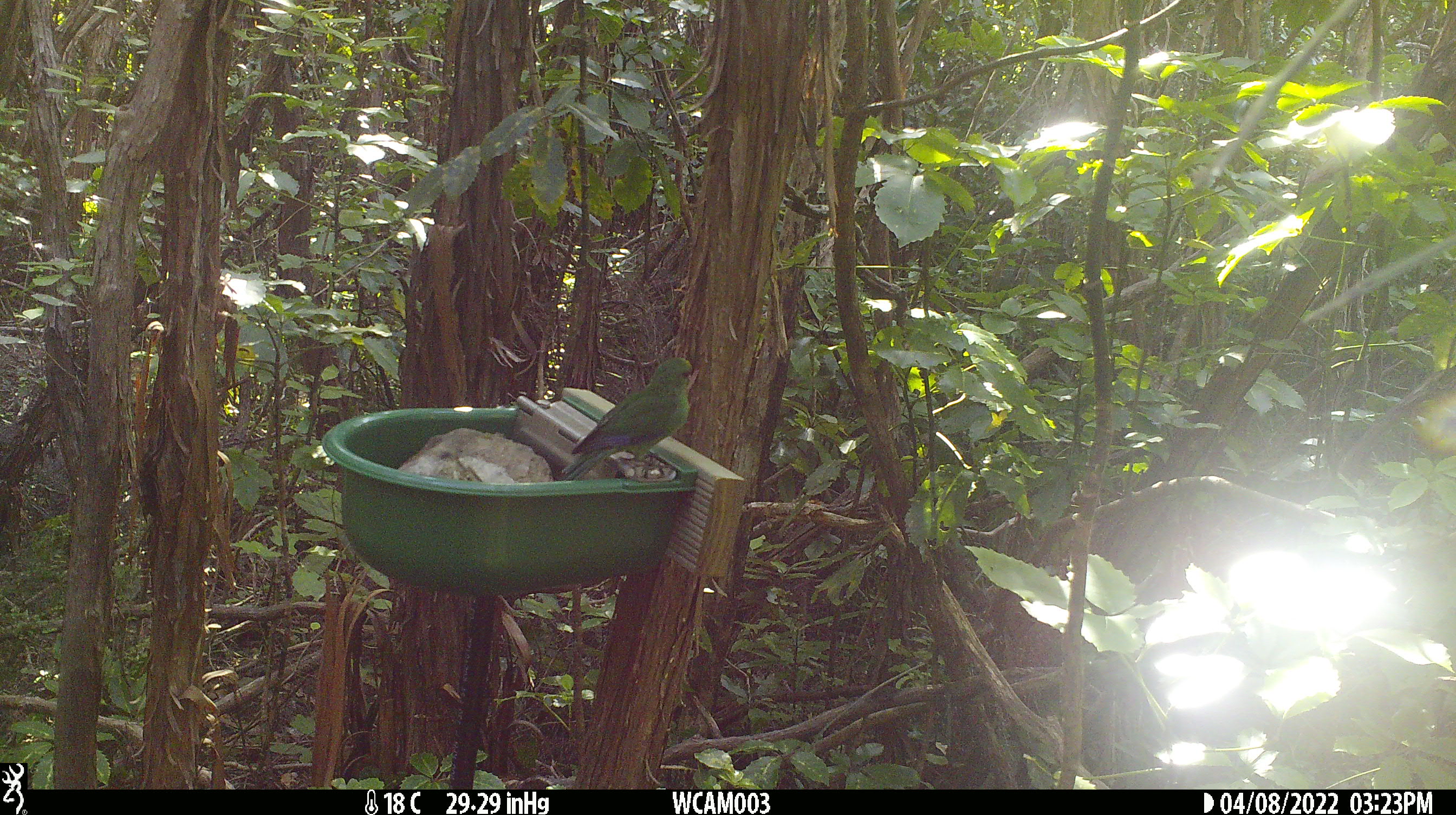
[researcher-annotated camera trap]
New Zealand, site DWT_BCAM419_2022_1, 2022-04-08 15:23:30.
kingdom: Animalia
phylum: Chordata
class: Aves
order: Psittaciformes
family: Psittaculidae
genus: Cyanoramphus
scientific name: Cyanoramphus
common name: parakeet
Parakeet (Cyanoramphus).